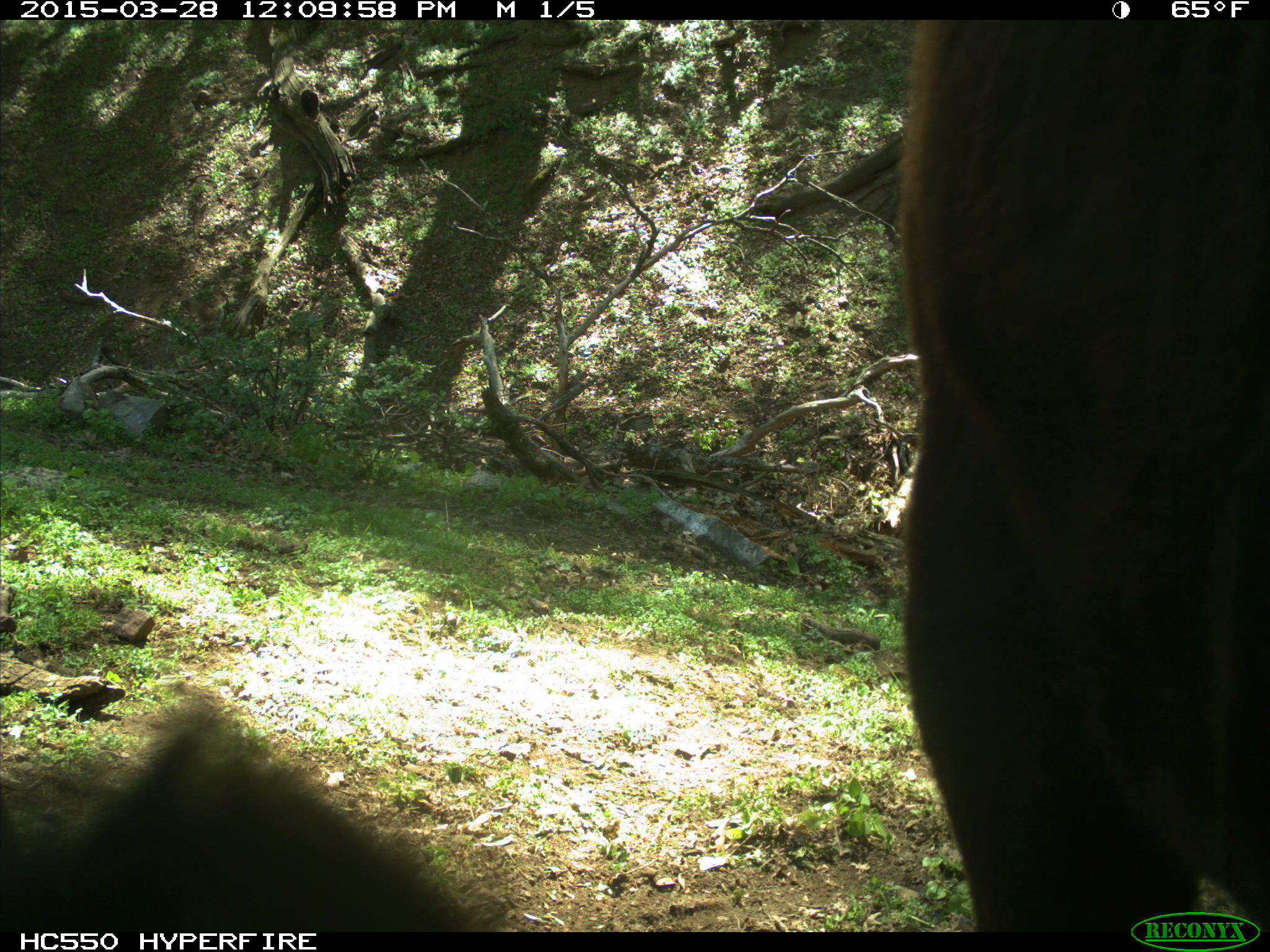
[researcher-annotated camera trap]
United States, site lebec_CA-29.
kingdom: Animalia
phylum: Chordata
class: Mammalia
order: Artiodactyla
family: Bovidae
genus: Bos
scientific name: Bos taurus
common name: domestic cow